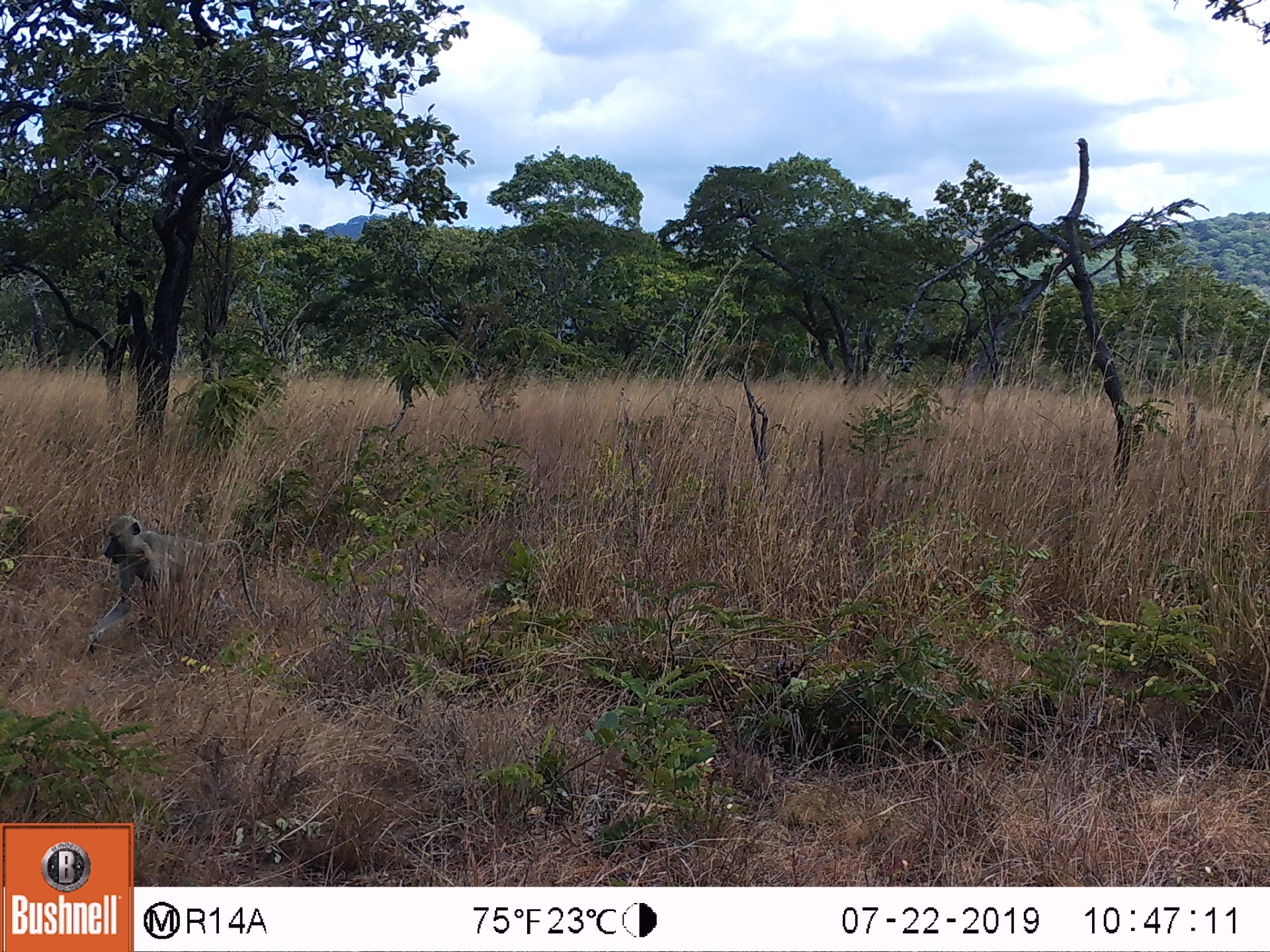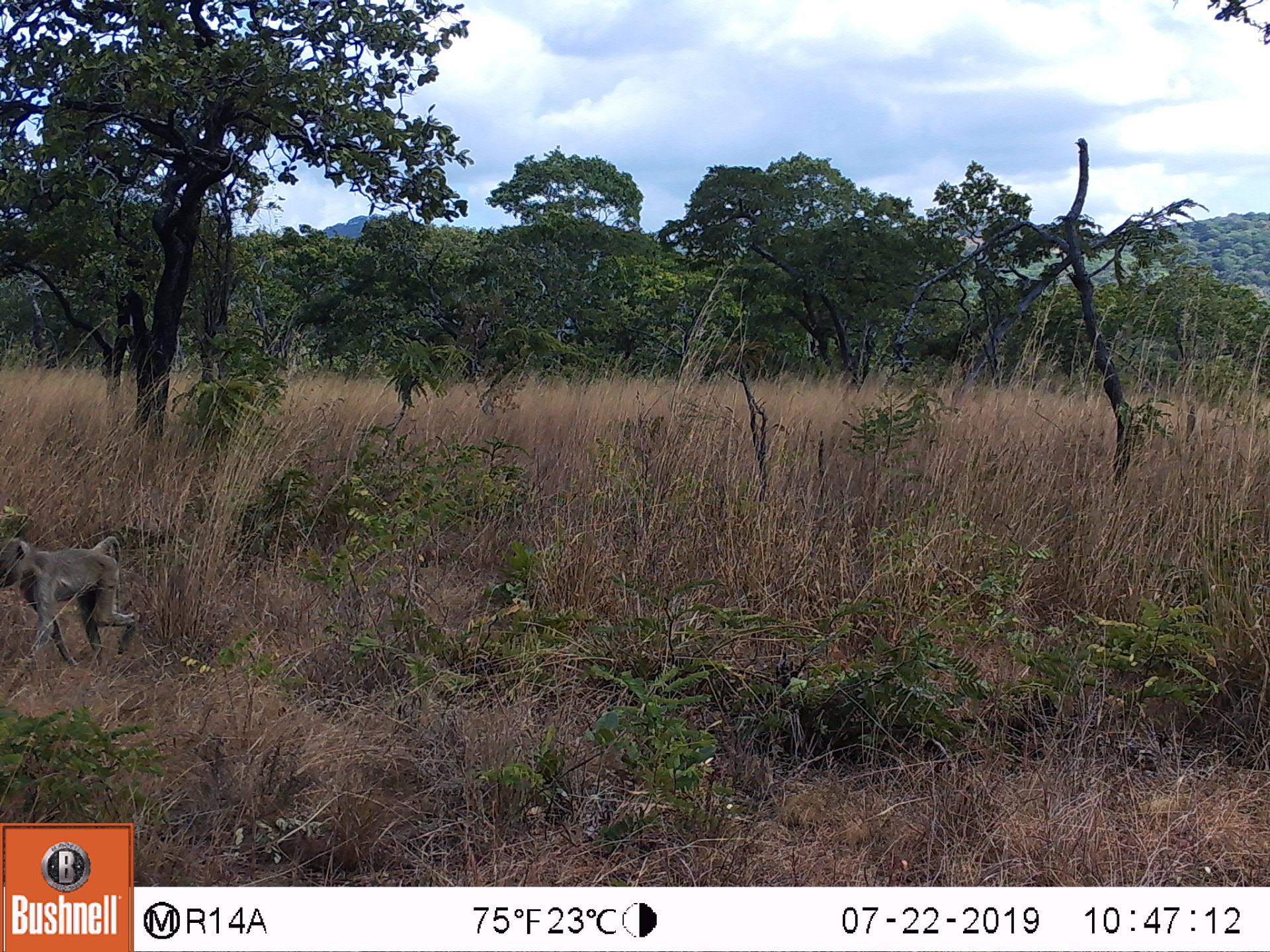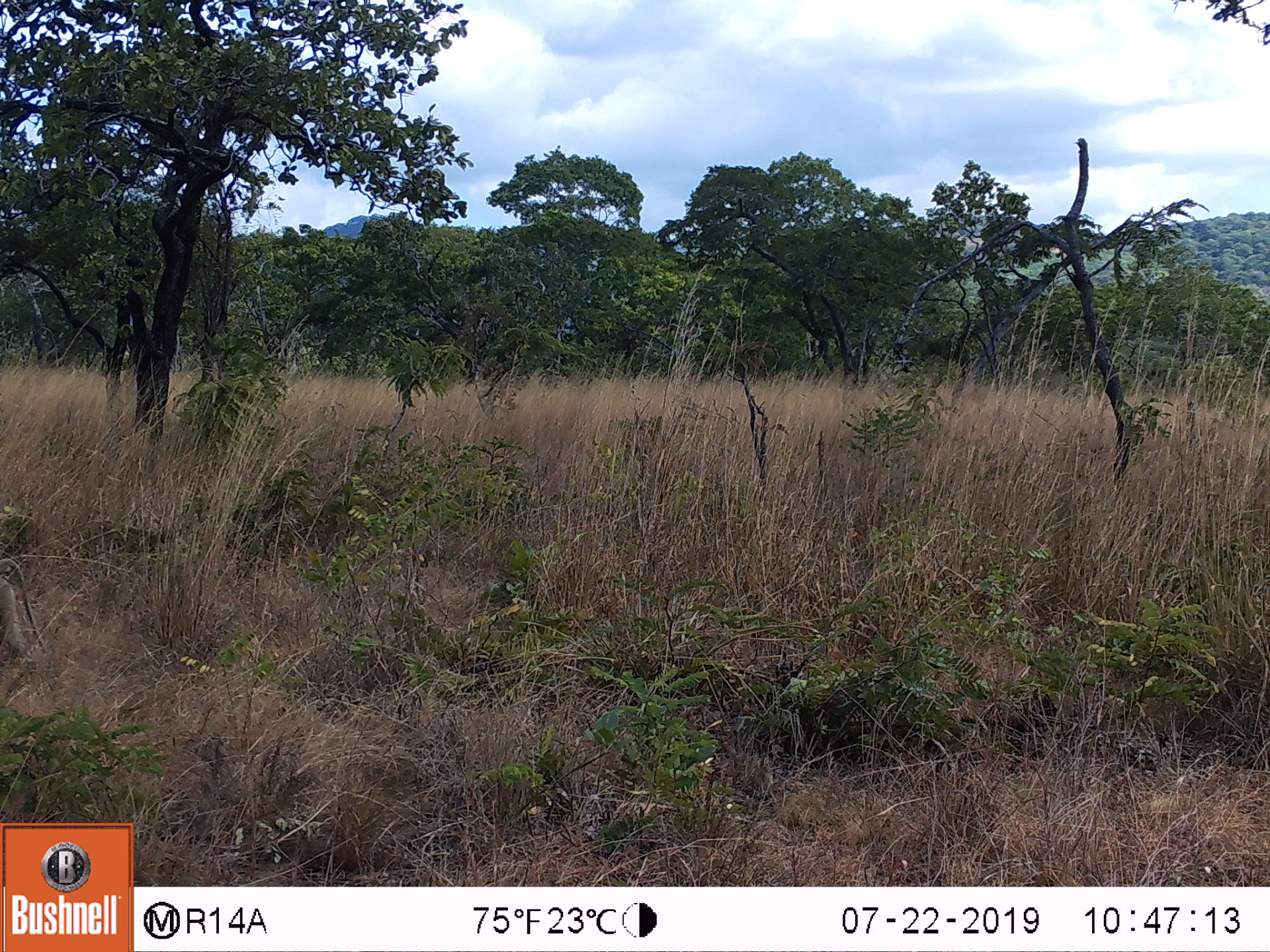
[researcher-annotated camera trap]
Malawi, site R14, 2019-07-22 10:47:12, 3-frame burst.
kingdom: Animalia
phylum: Chordata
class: Mammalia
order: Primates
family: Cercopithecidae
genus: Papio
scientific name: Papio cynocephalus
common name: yellow baboon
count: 1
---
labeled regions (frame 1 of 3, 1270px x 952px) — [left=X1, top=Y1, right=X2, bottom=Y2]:
yellow baboon: [left=67, top=503, right=270, bottom=687]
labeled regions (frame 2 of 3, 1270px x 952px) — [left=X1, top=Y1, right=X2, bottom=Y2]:
yellow baboon: [left=0, top=523, right=147, bottom=692]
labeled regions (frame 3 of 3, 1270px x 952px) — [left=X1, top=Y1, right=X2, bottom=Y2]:
yellow baboon: [left=2, top=550, right=57, bottom=687]